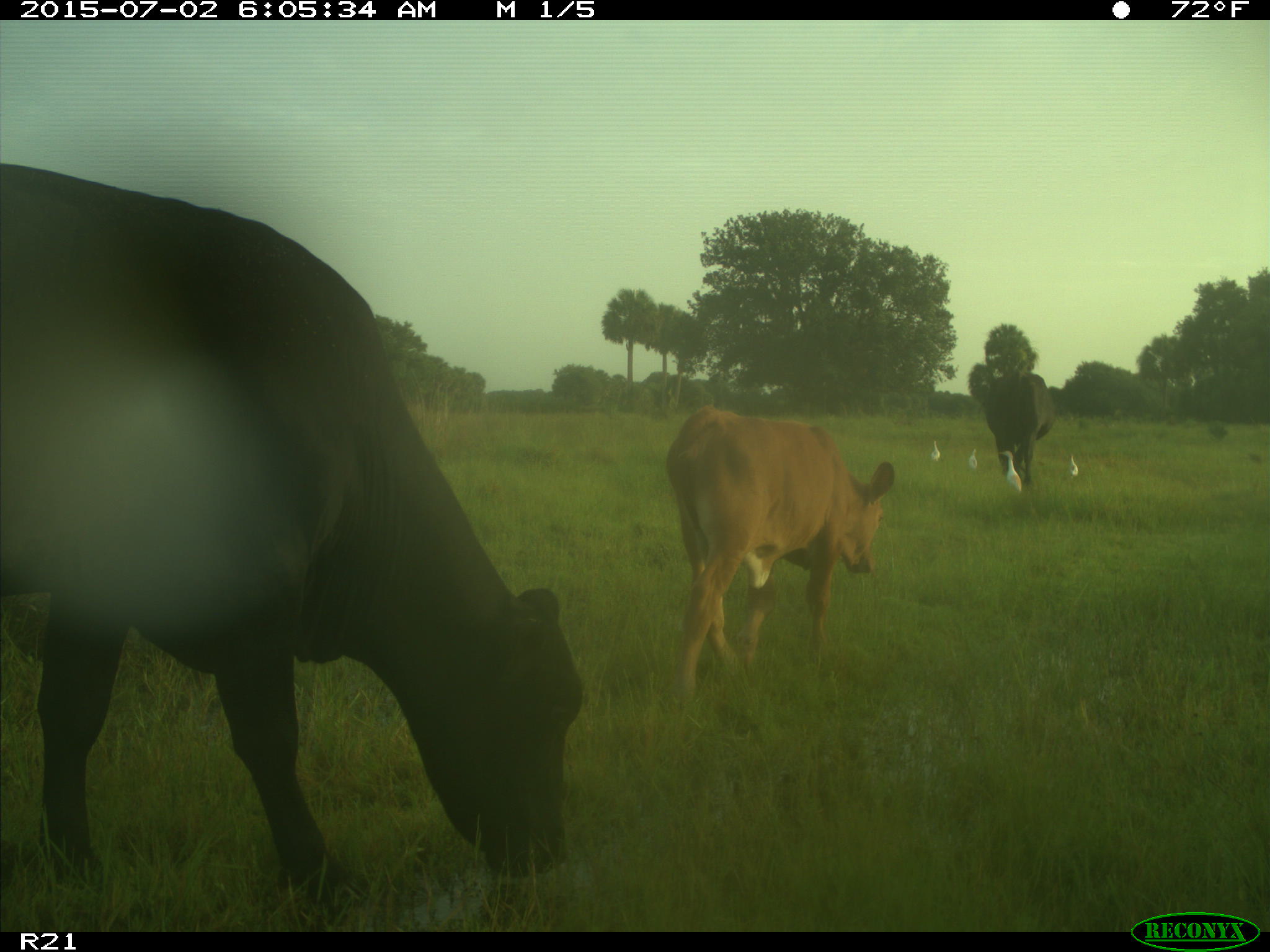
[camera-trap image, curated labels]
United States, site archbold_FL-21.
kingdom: Animalia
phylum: Chordata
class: Mammalia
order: Artiodactyla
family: Bovidae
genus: Bos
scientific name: Bos taurus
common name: domestic cow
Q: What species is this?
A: Bos taurus (domestic cow).